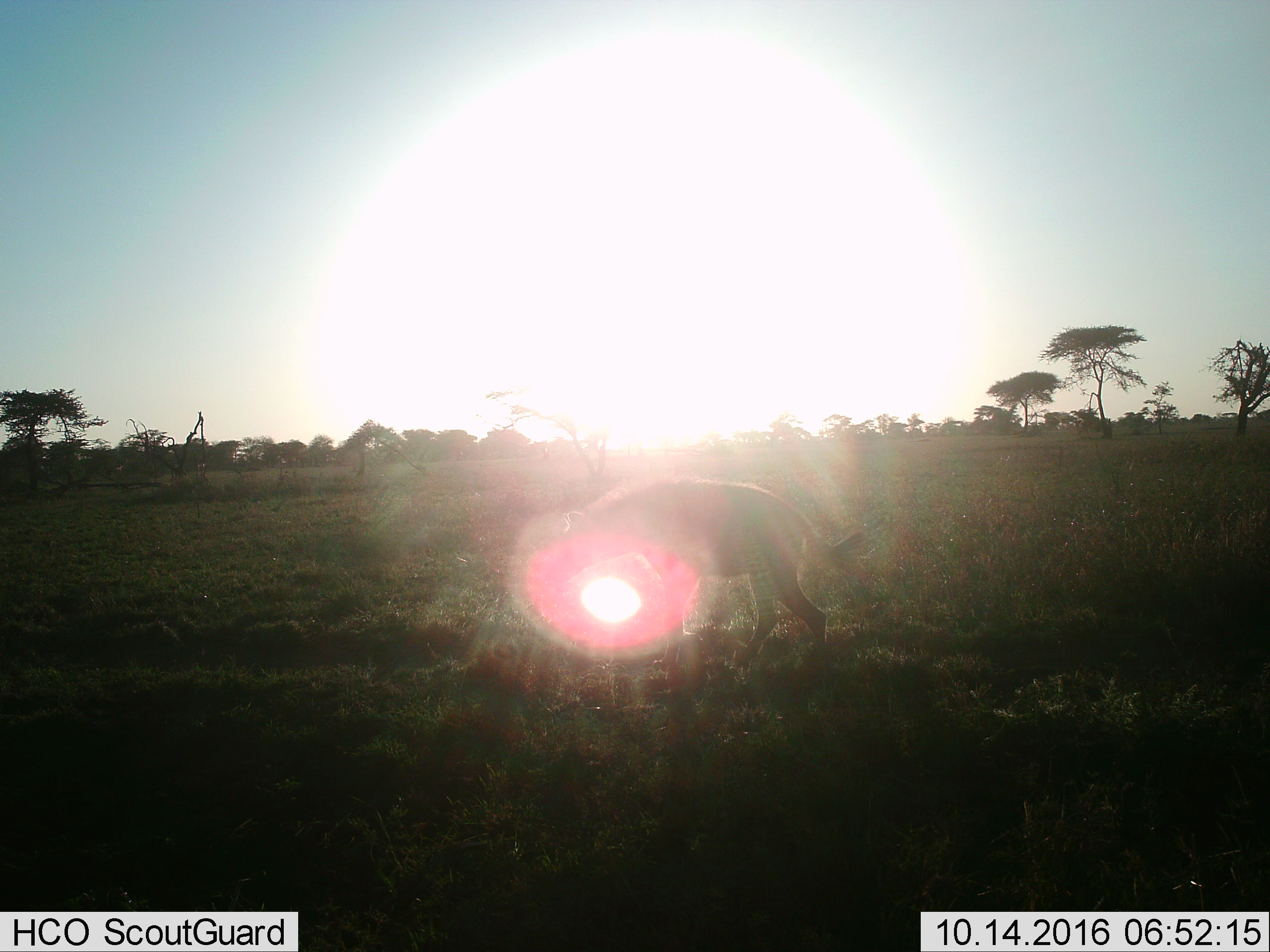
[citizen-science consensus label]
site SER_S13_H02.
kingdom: Animalia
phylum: Chordata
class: Mammalia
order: Carnivora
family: Hyaenidae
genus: Crocuta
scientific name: Crocuta crocuta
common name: spotted hyena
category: hyenaspotted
Hyenaspotted (spotted hyena) (Crocuta crocuta), count 1. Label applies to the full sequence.